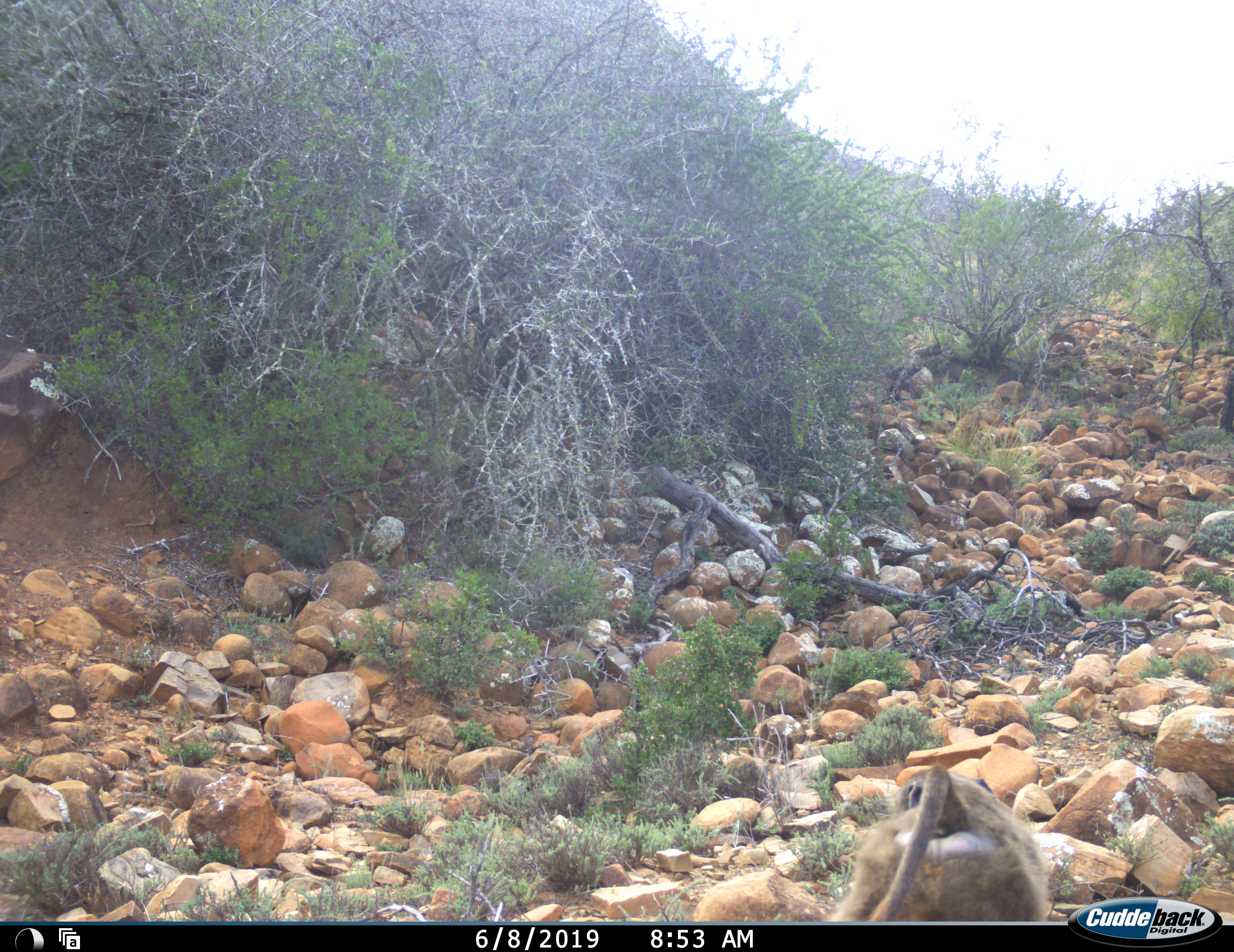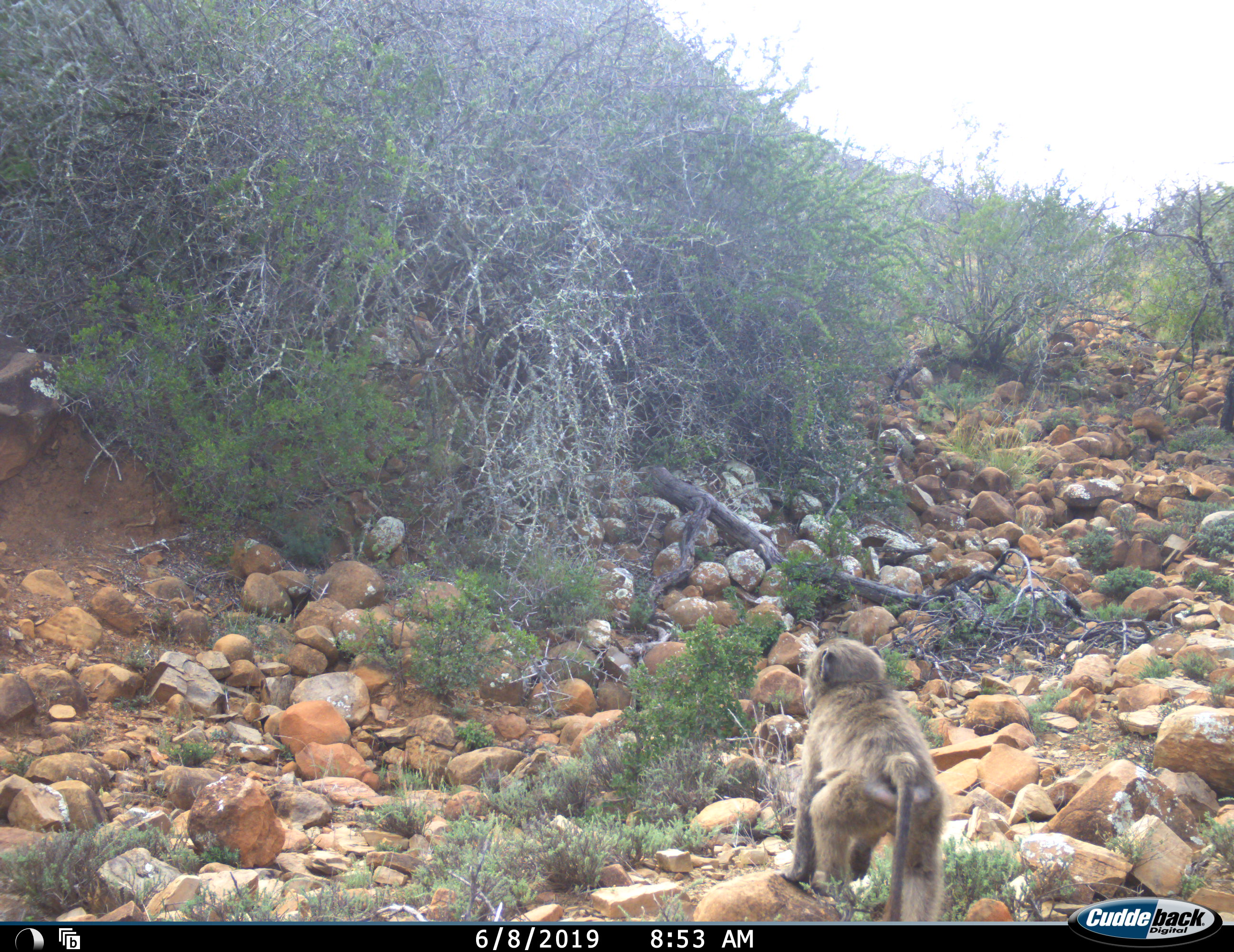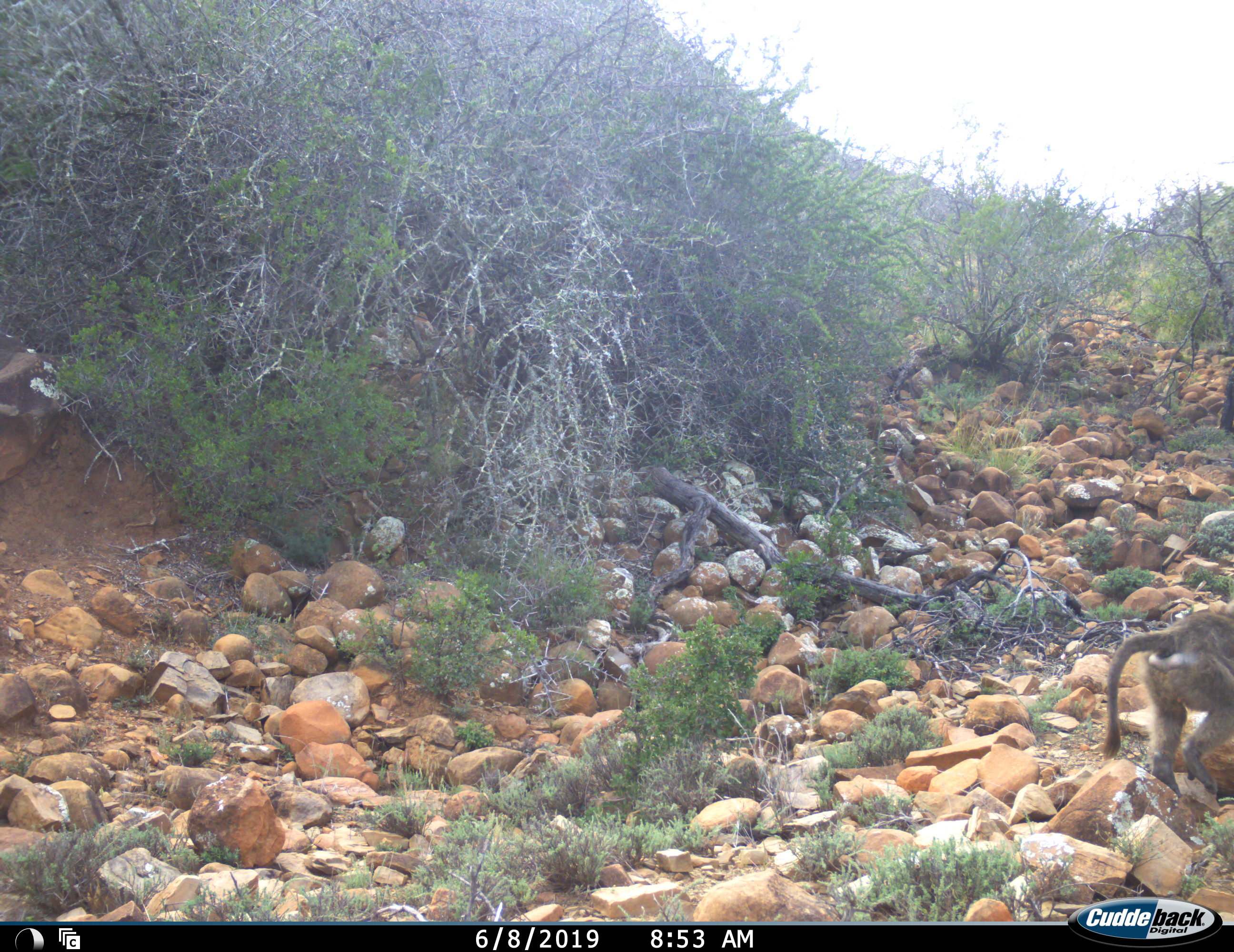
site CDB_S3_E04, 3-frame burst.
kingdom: Animalia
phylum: Chordata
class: Mammalia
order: Primates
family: Cercopithecidae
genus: Chlorocebus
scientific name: Chlorocebus pygerythrus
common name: vervet monkey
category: monkeyvervet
Monkeyvervet (vervet monkey) (Chlorocebus pygerythrus), count 1. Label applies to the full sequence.